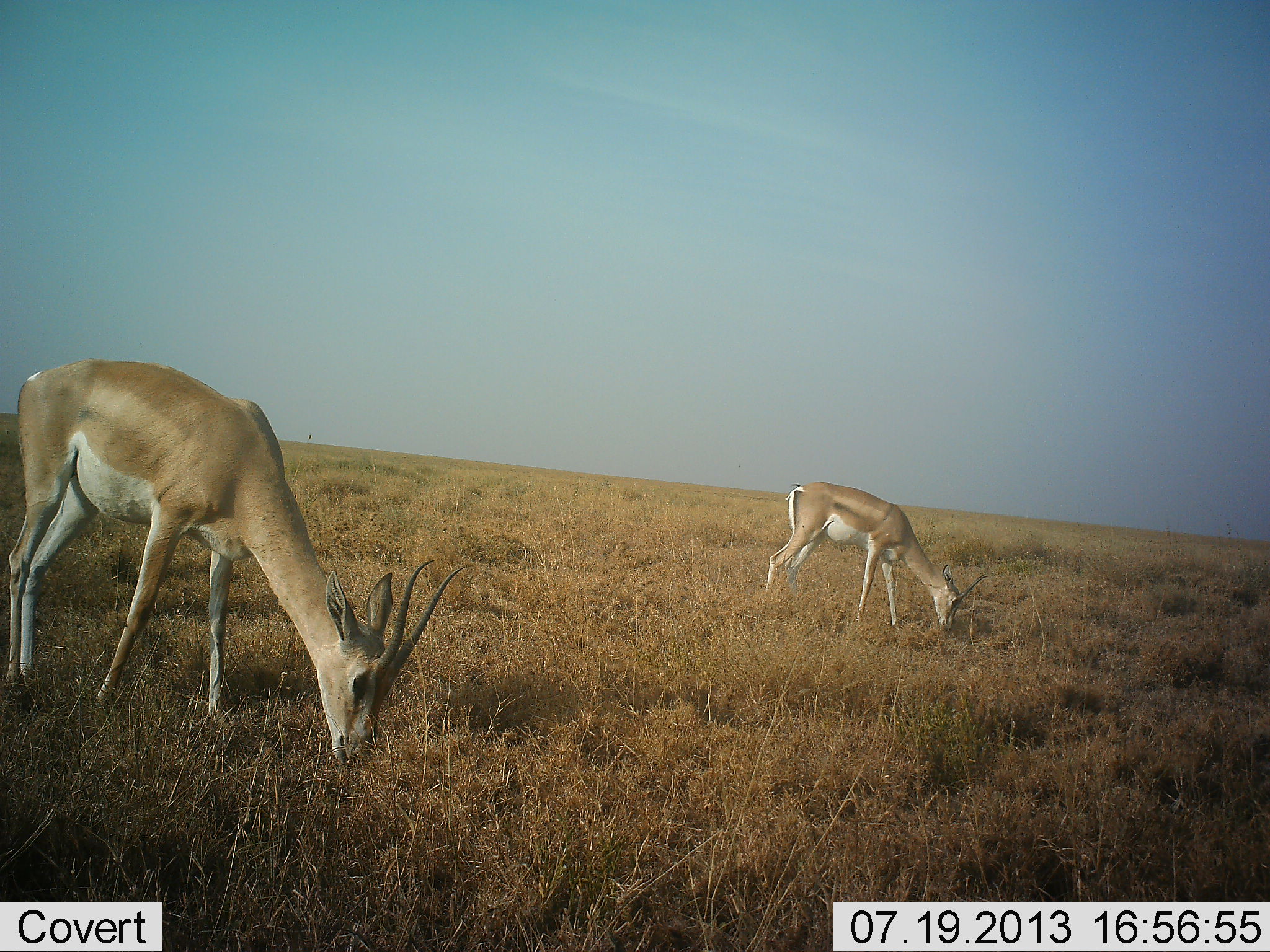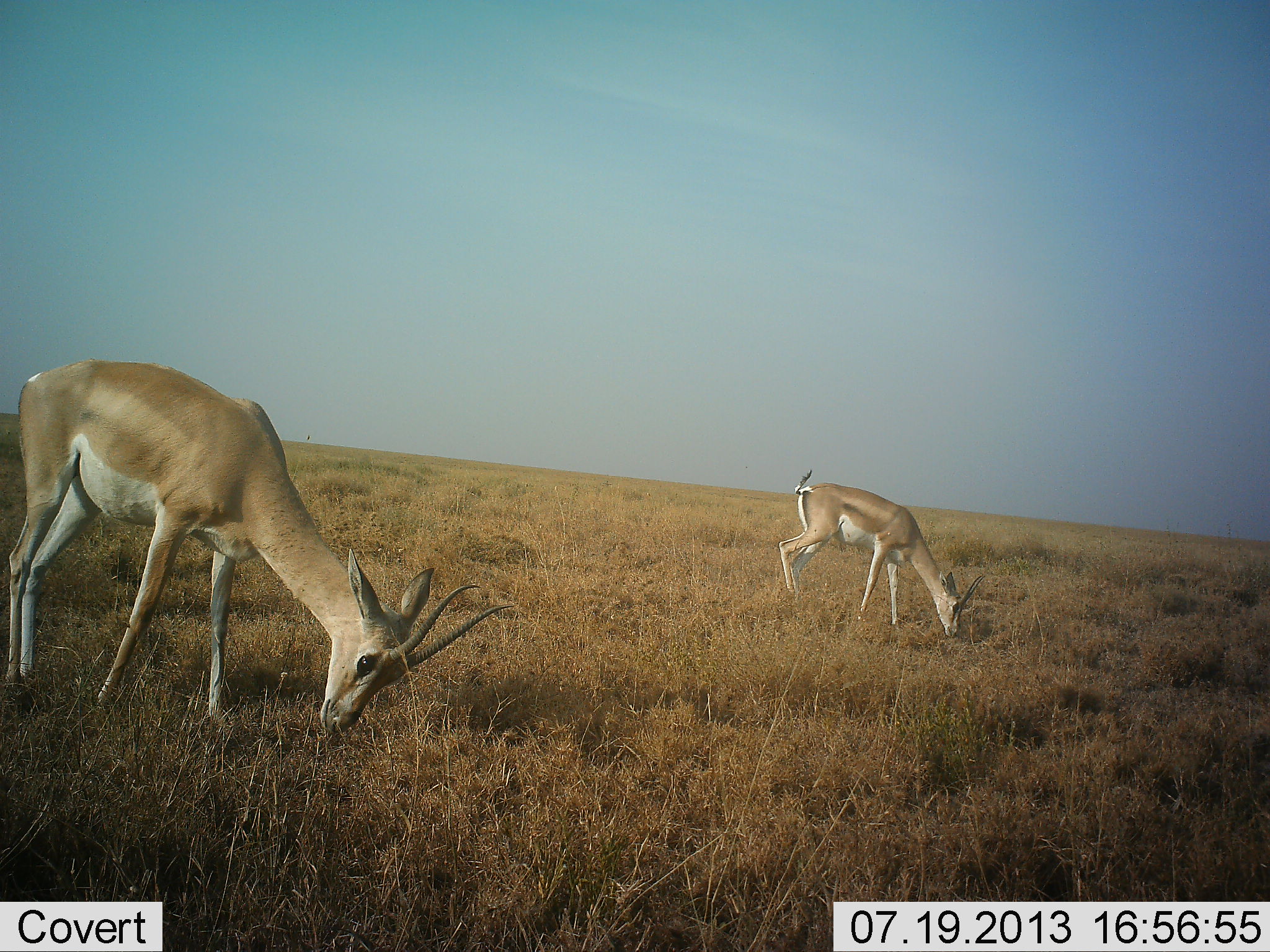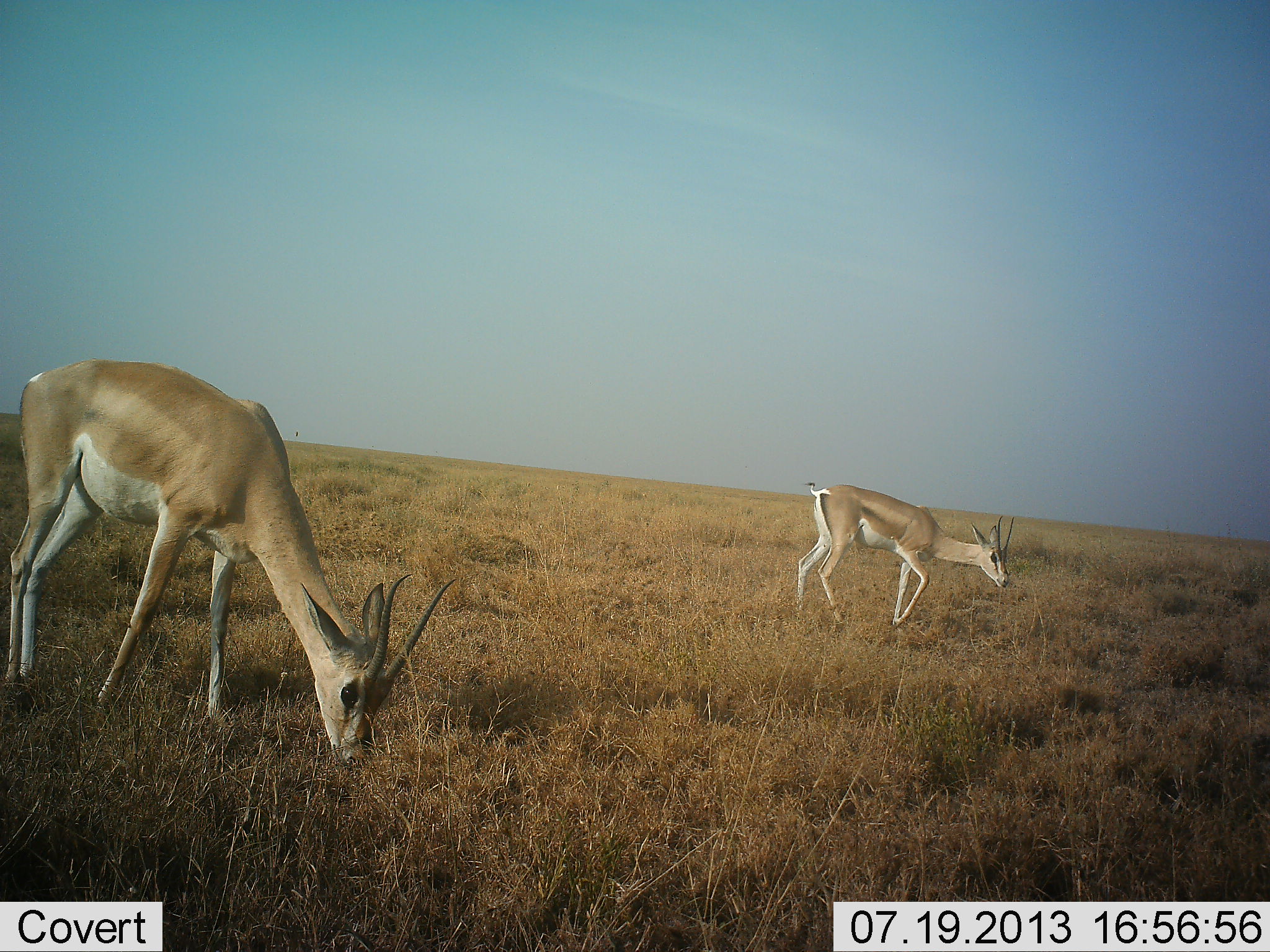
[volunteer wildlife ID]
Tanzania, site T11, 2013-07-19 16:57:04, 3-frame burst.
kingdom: Animalia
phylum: Chordata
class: Mammalia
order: Artiodactyla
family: Bovidae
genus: Nanger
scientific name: Nanger granti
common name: grant's gazelle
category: gazellegrants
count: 2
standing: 22%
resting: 0%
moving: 19%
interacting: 0%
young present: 0%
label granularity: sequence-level